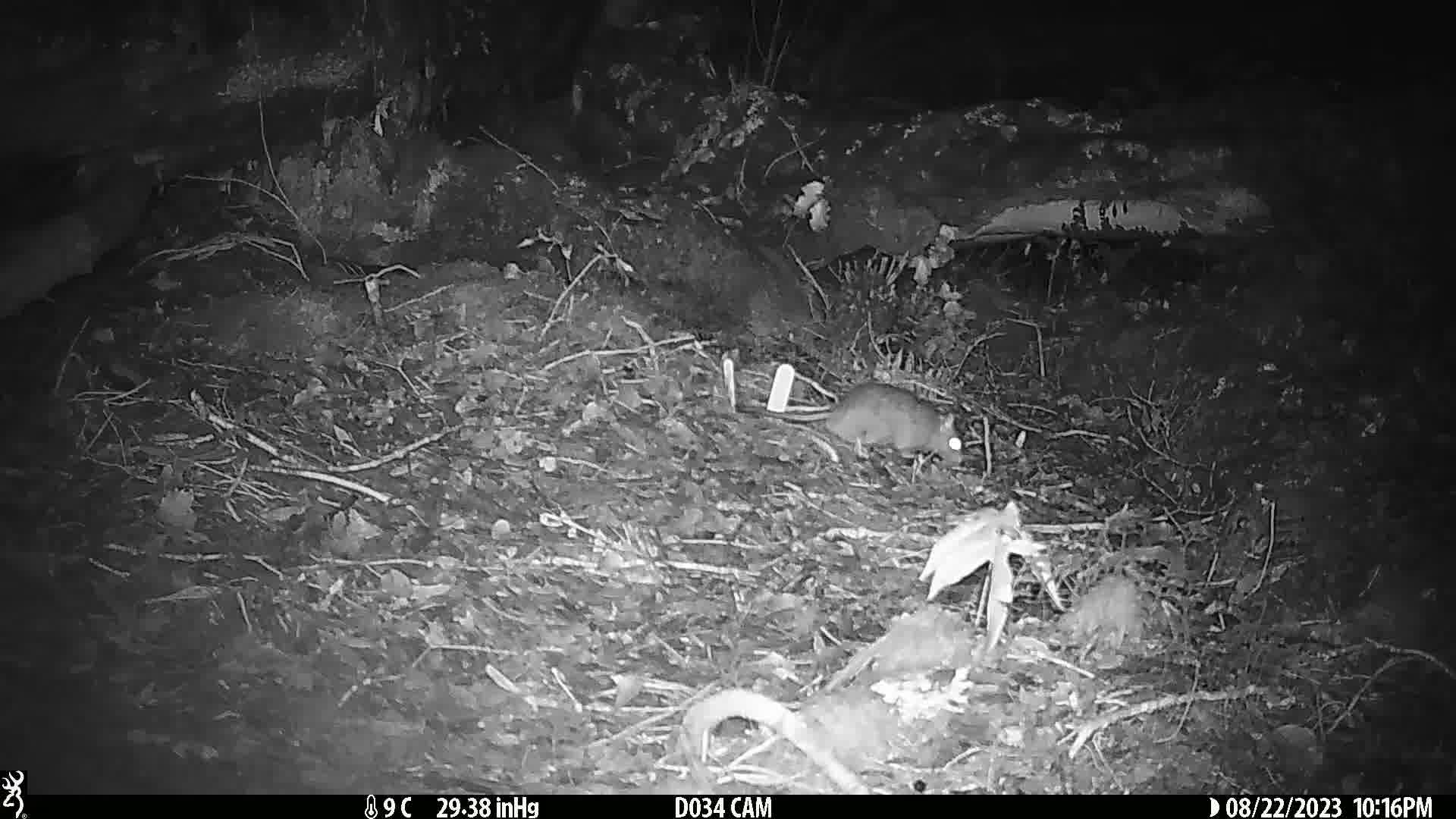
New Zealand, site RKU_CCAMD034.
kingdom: Animalia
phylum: Chordata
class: Mammalia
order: Rodentia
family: Muridae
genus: Rattus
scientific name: Rattus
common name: rat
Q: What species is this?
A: Rat (Rattus).